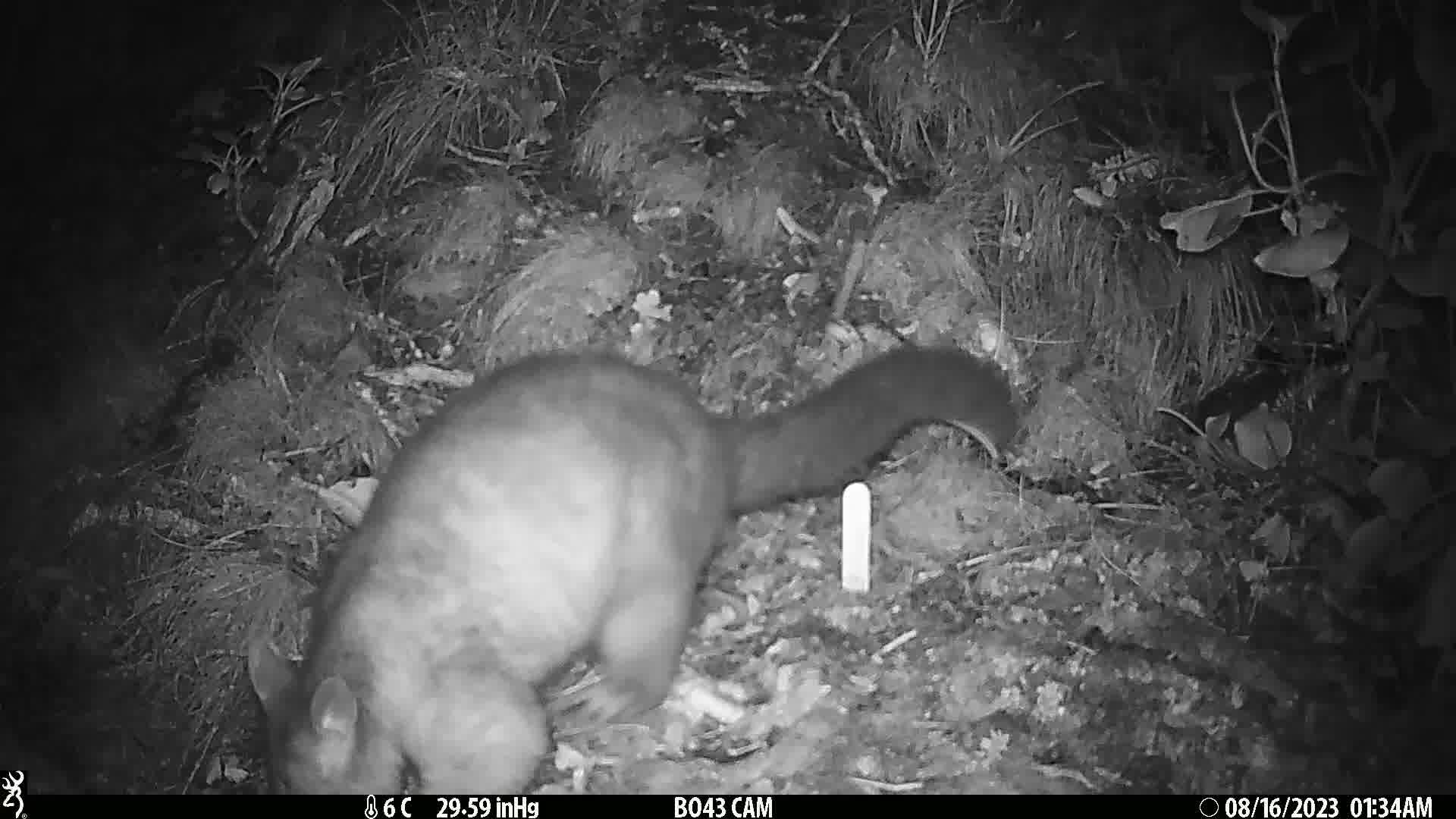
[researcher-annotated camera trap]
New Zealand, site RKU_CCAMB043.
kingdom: Animalia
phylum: Chordata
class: Mammalia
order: Diprotodontia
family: Phalangeridae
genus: Trichosurus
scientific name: Trichosurus vulpecula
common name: common brushtail possum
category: possum